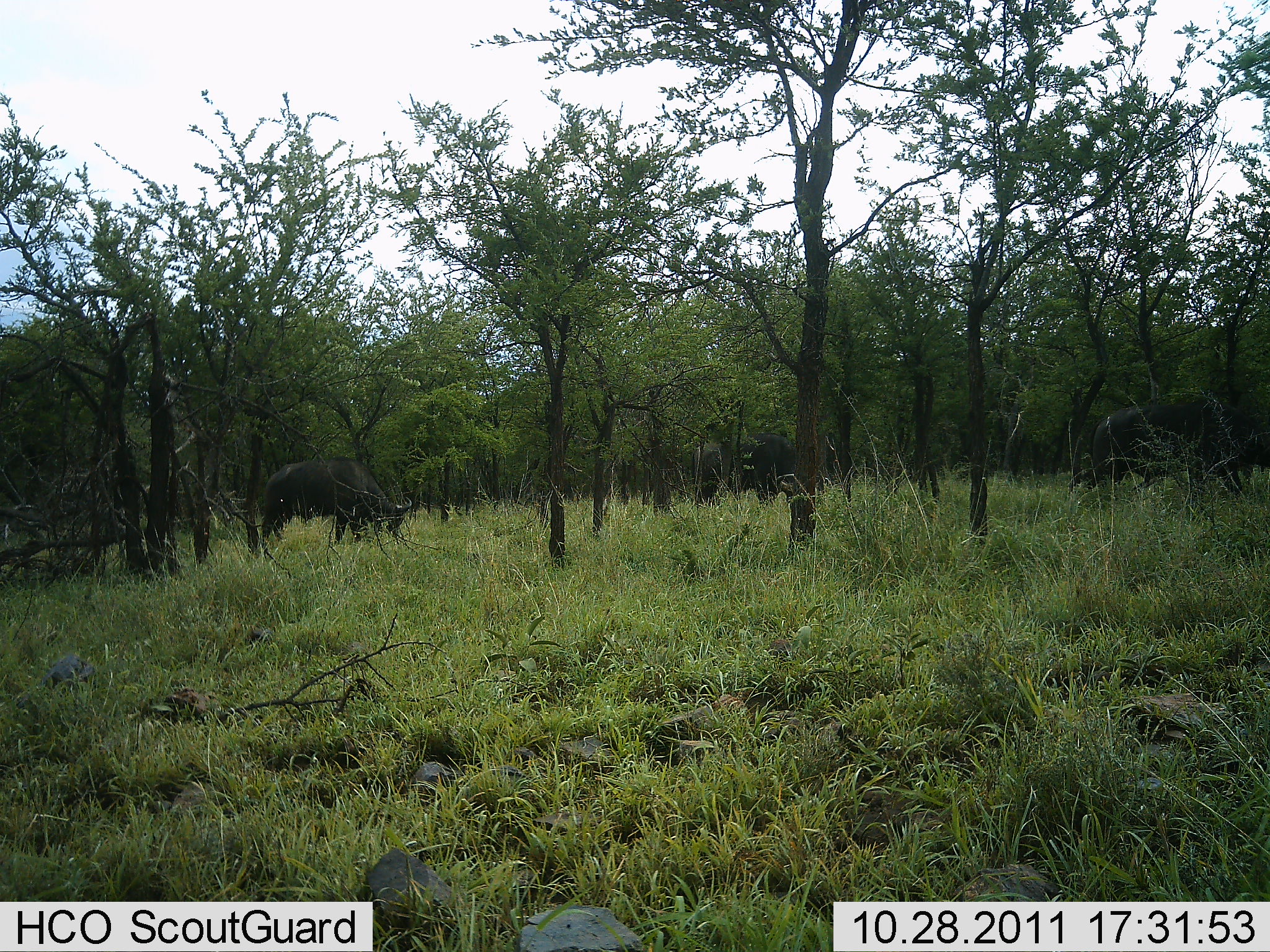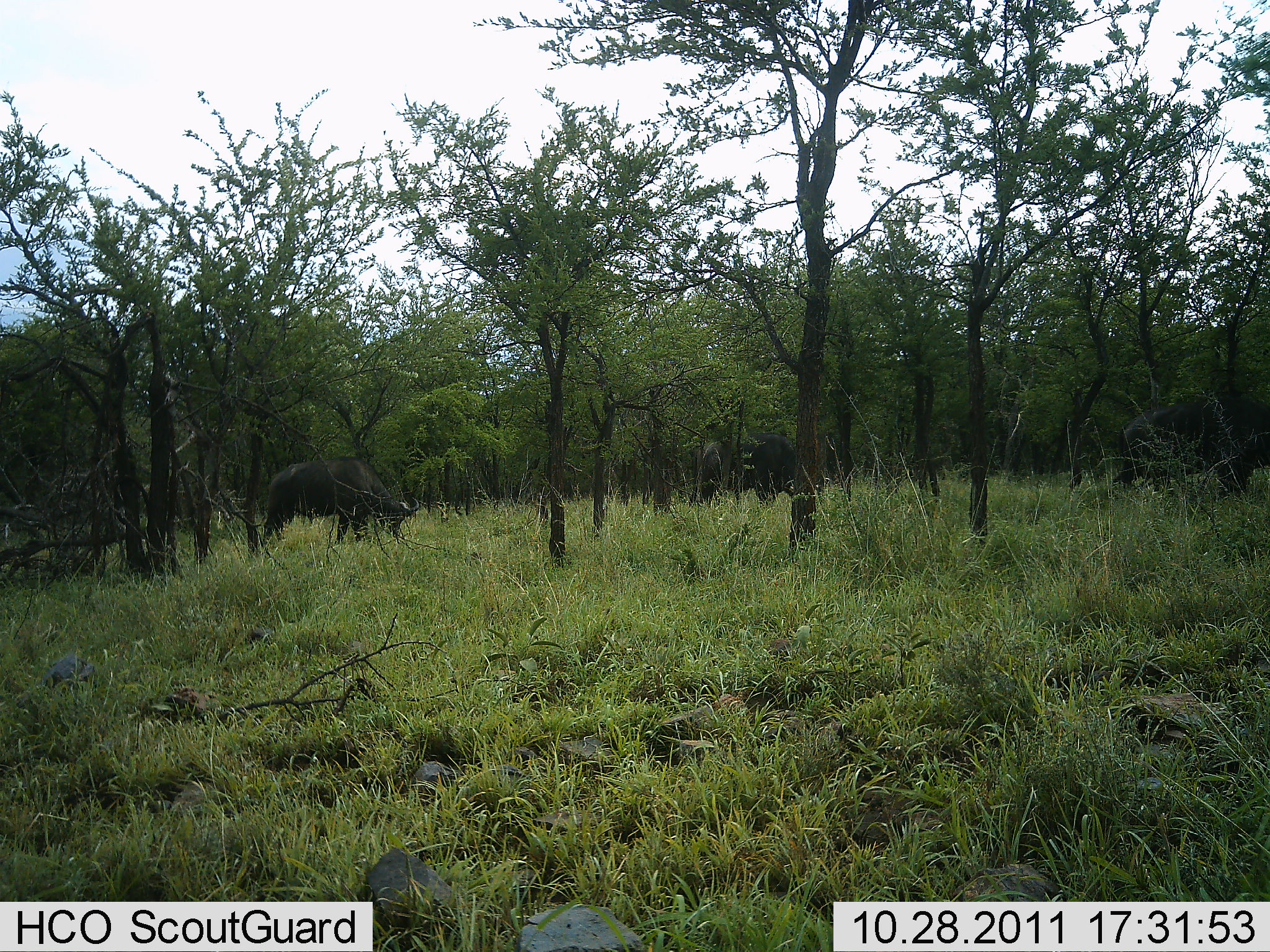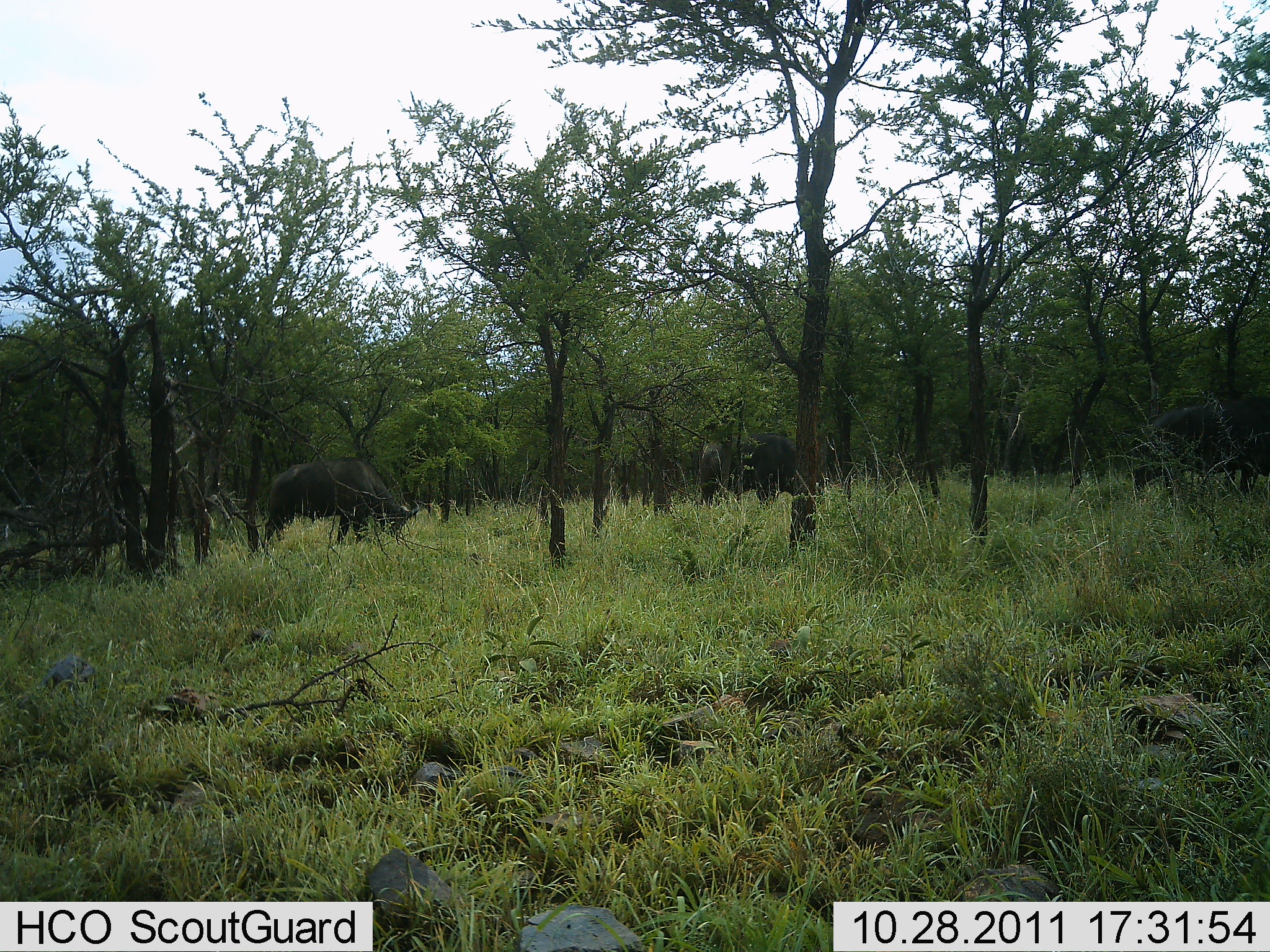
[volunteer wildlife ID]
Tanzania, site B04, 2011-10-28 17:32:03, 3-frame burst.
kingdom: Animalia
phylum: Chordata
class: Mammalia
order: Artiodactyla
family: Bovidae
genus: Syncerus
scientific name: Syncerus caffer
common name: cape buffalo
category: buffalo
Buffalo (cape buffalo) (Syncerus caffer), count 3. Behavior (volunteer vote fractions): standing 33%, resting 0%, moving 50%, interacting 0%. Young present (vote fraction): 0%. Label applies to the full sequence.